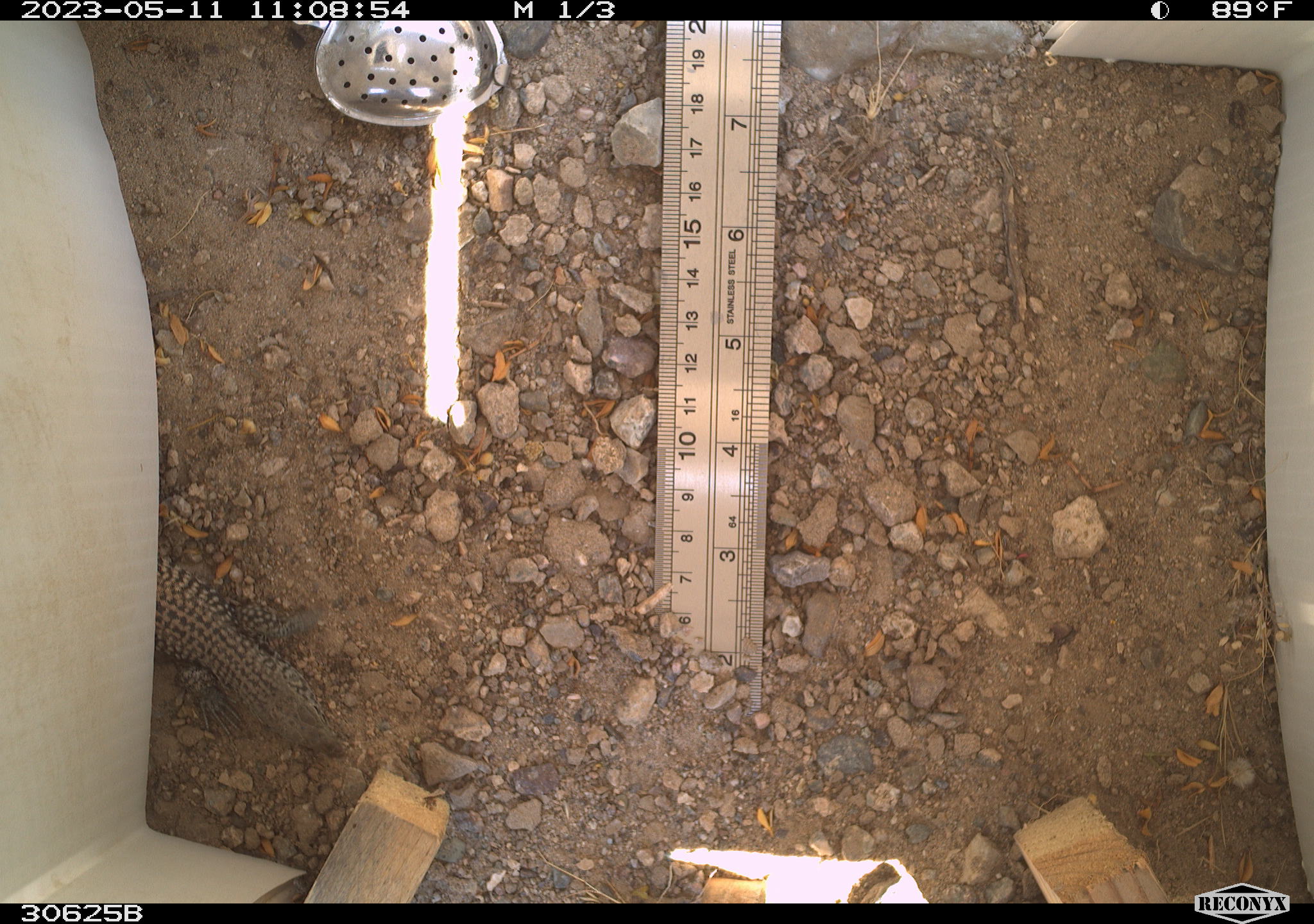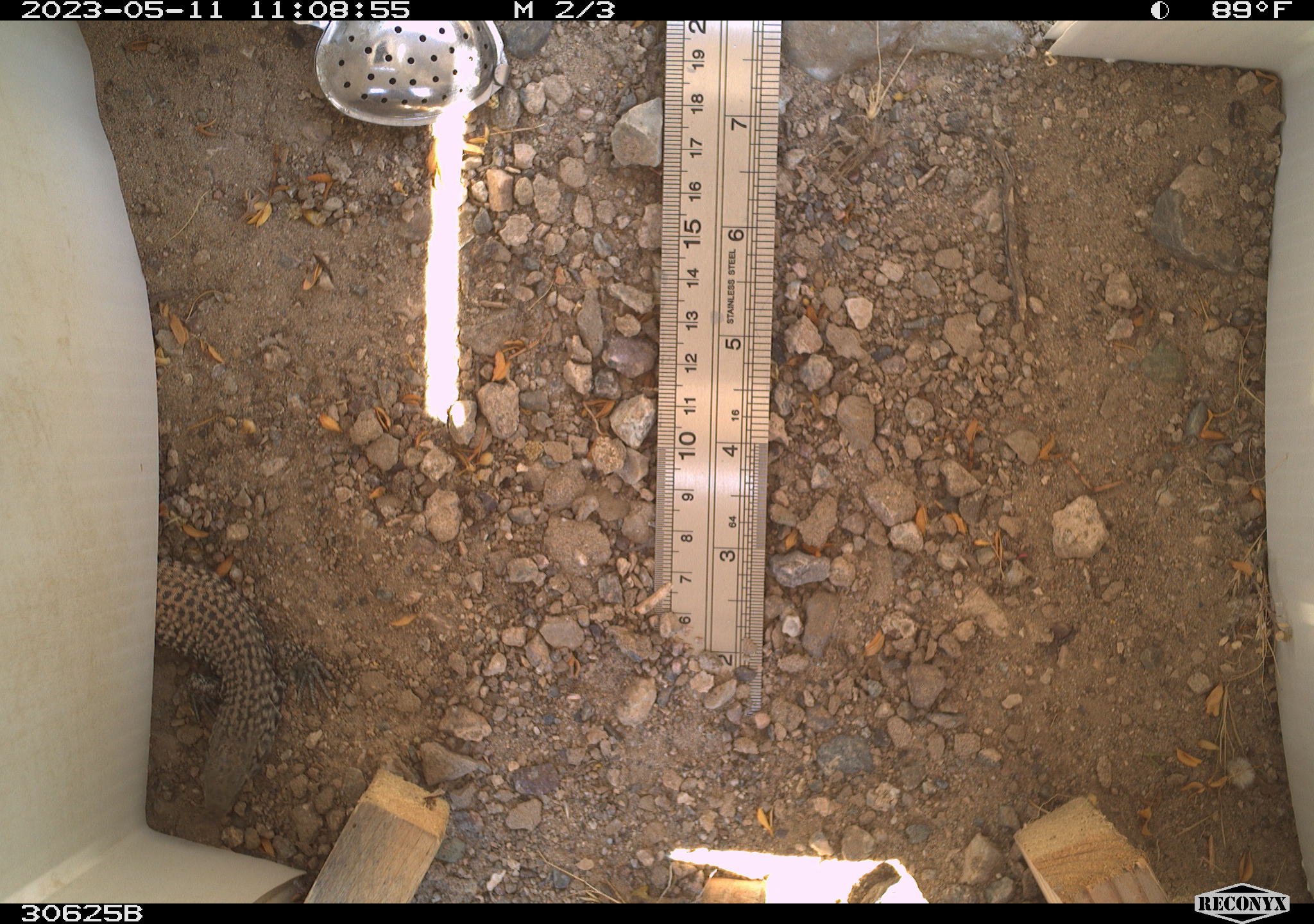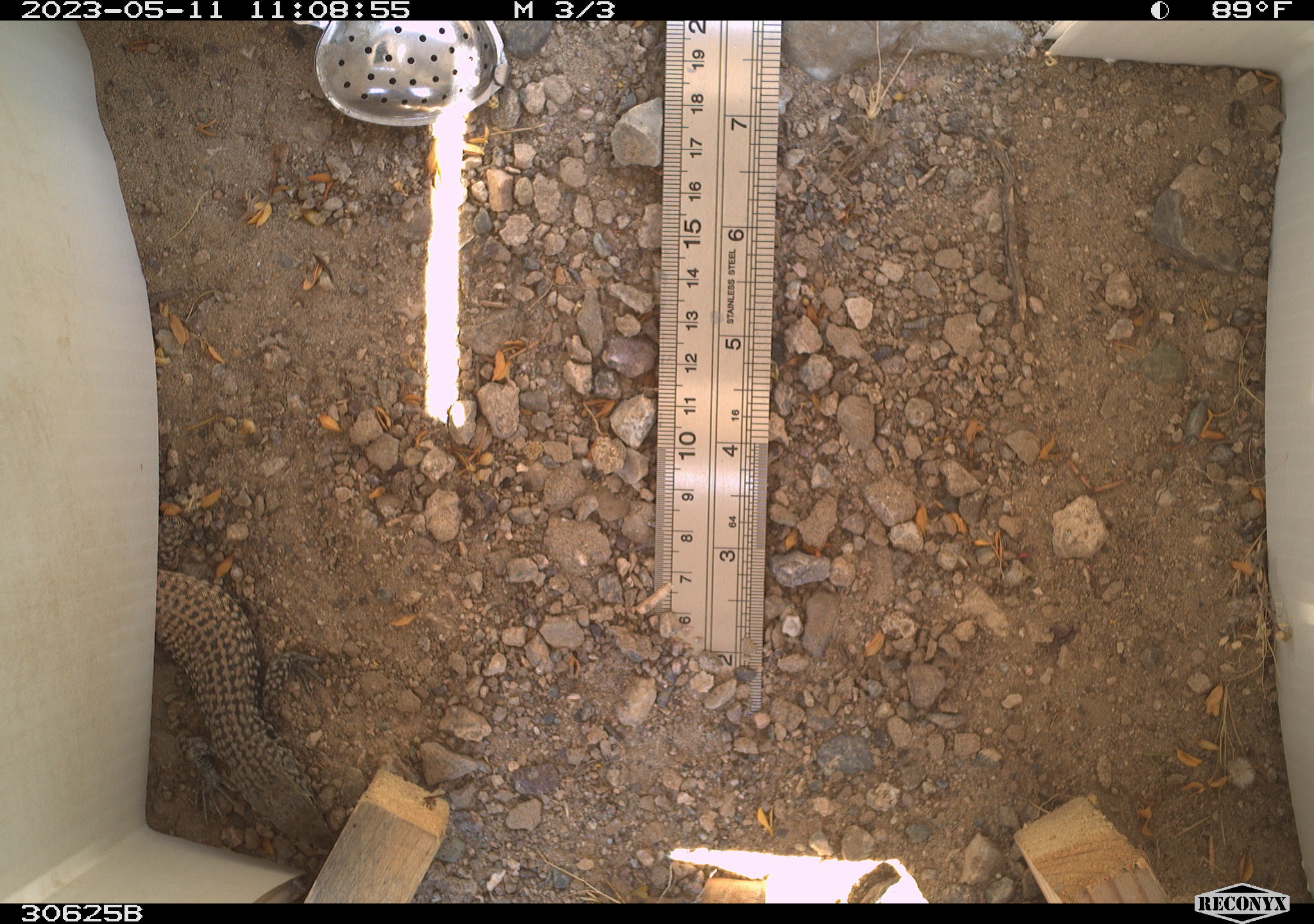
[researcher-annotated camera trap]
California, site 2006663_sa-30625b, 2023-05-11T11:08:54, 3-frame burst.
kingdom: Animalia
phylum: Chordata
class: Reptilia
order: Squamata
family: Teiidae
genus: Aspidoscelis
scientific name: Aspidoscelis tigris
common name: western whiptail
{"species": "western whiptail (Aspidoscelis tigris)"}